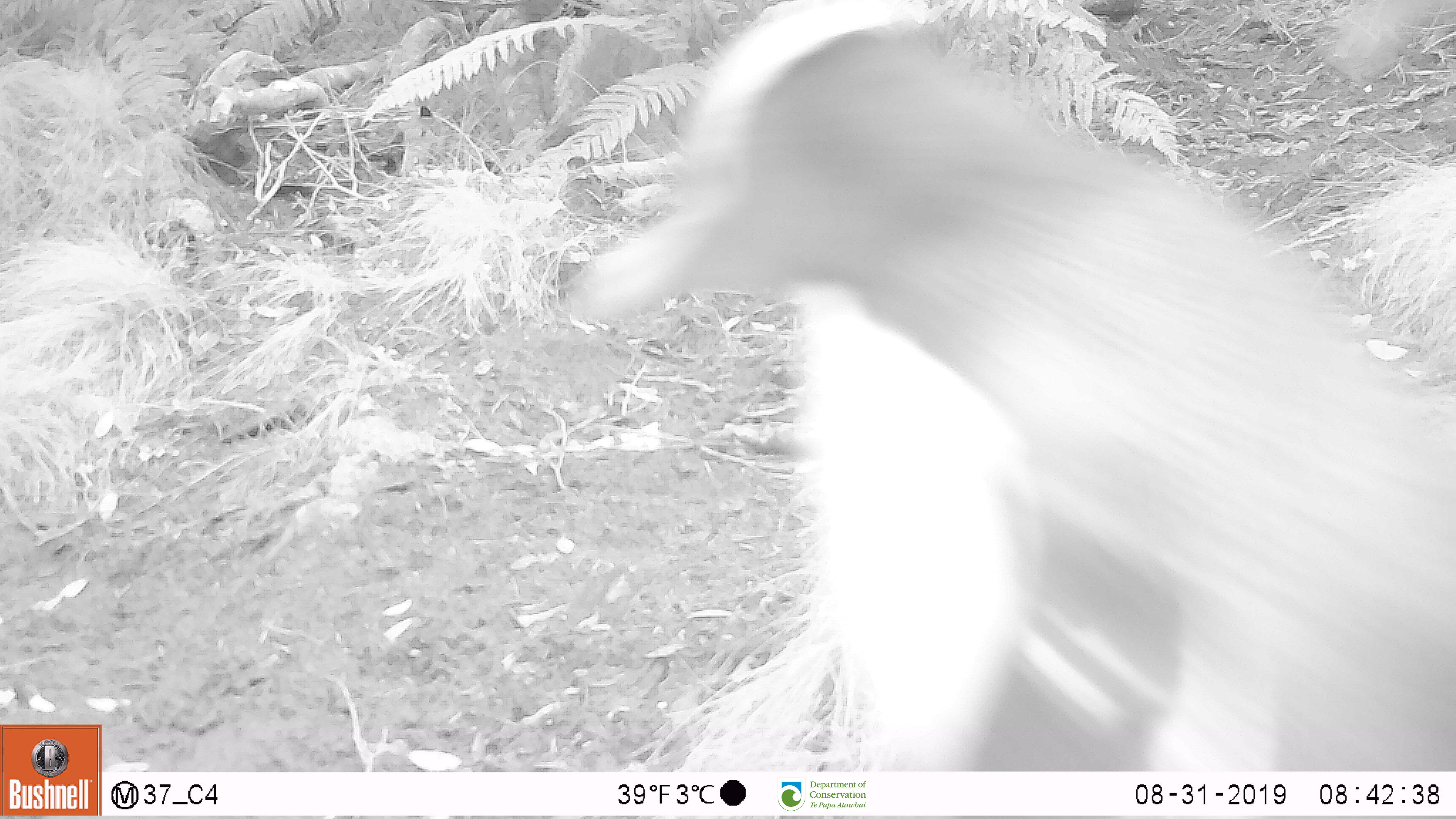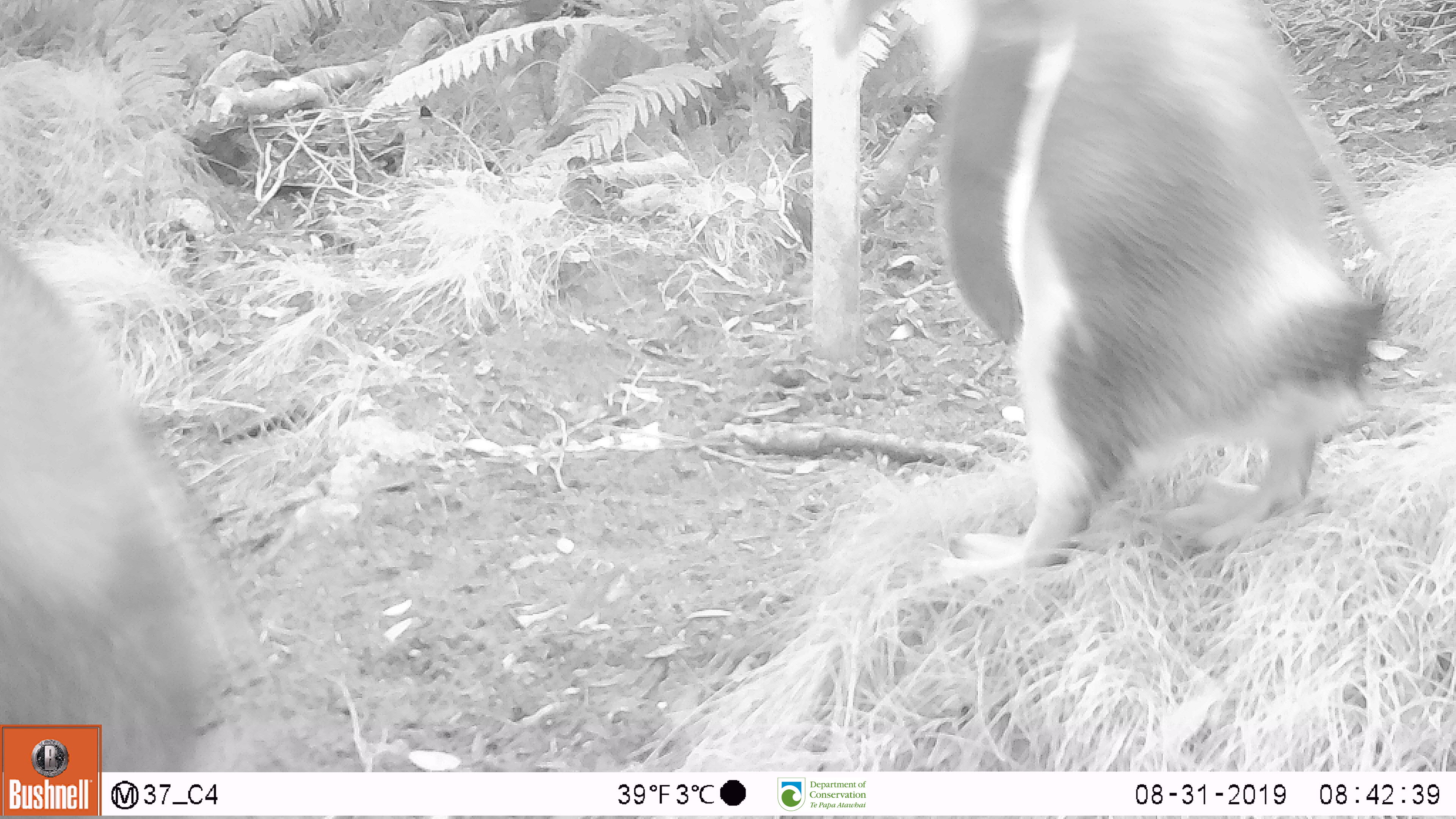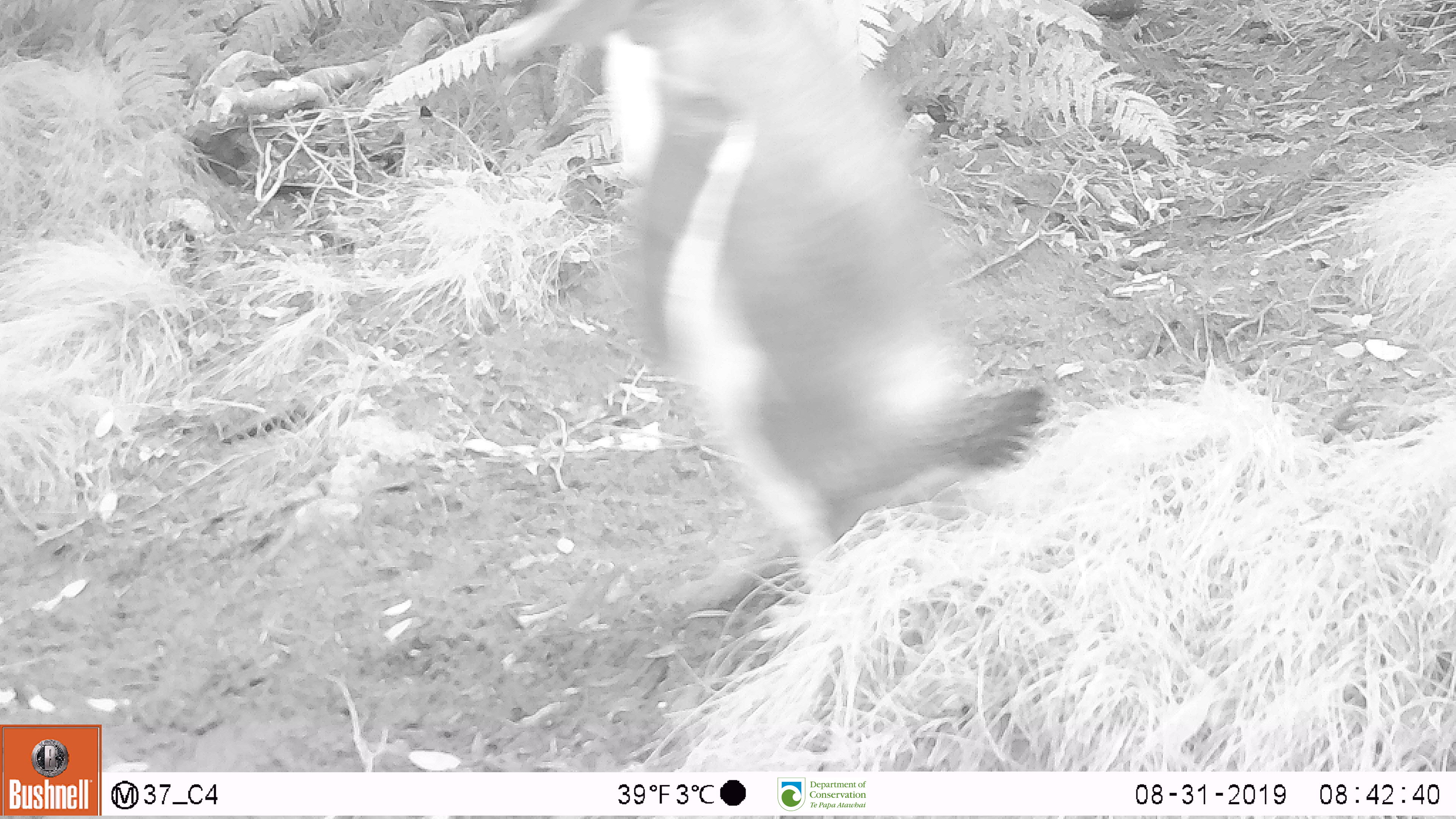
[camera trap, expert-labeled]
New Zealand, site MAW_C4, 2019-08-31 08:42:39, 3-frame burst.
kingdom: Animalia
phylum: Chordata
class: Aves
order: Sphenisciformes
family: Spheniscidae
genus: Megadyptes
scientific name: Megadyptes antipodes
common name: yellow-eyed penguin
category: yellow eyed penguin